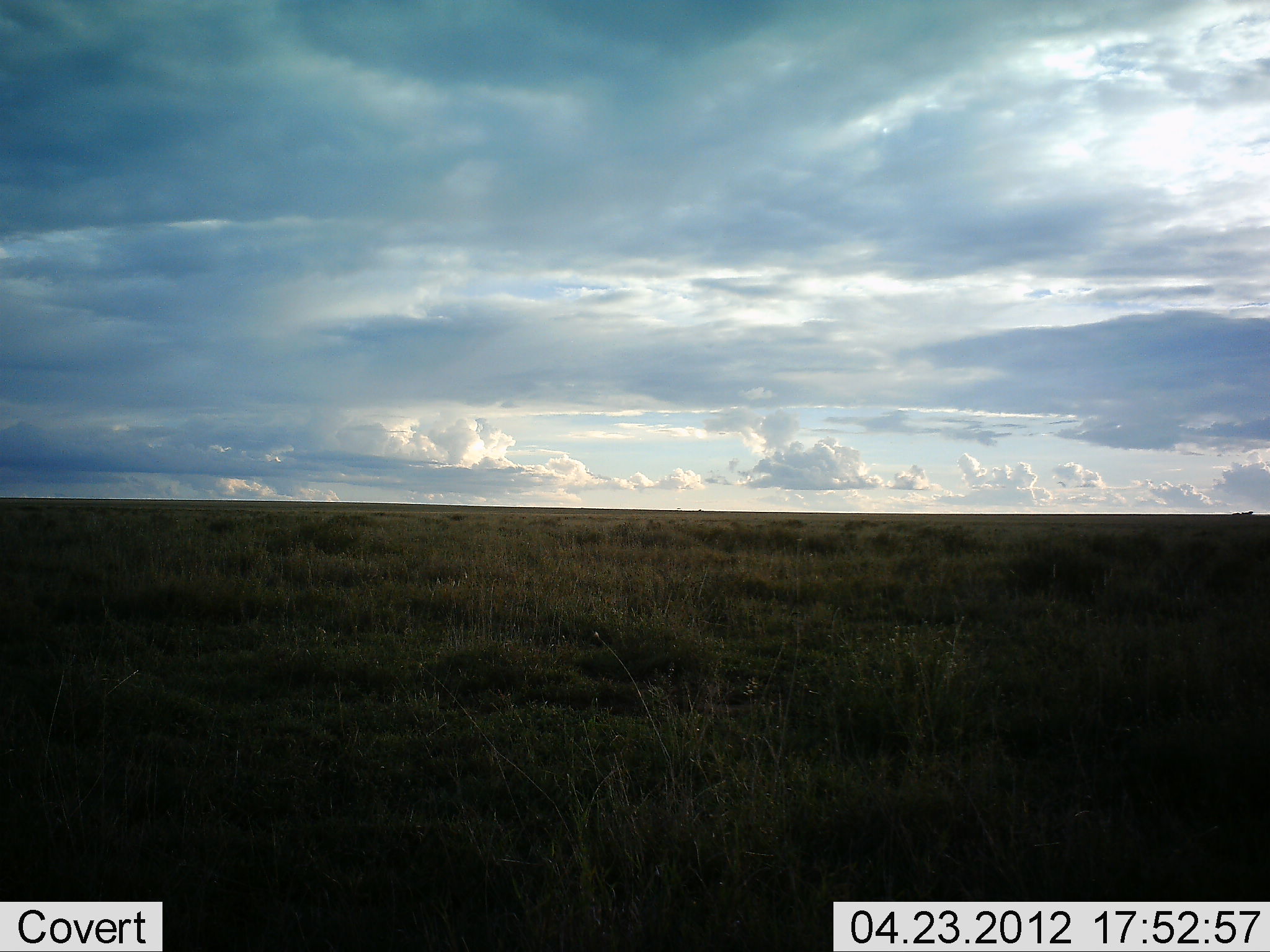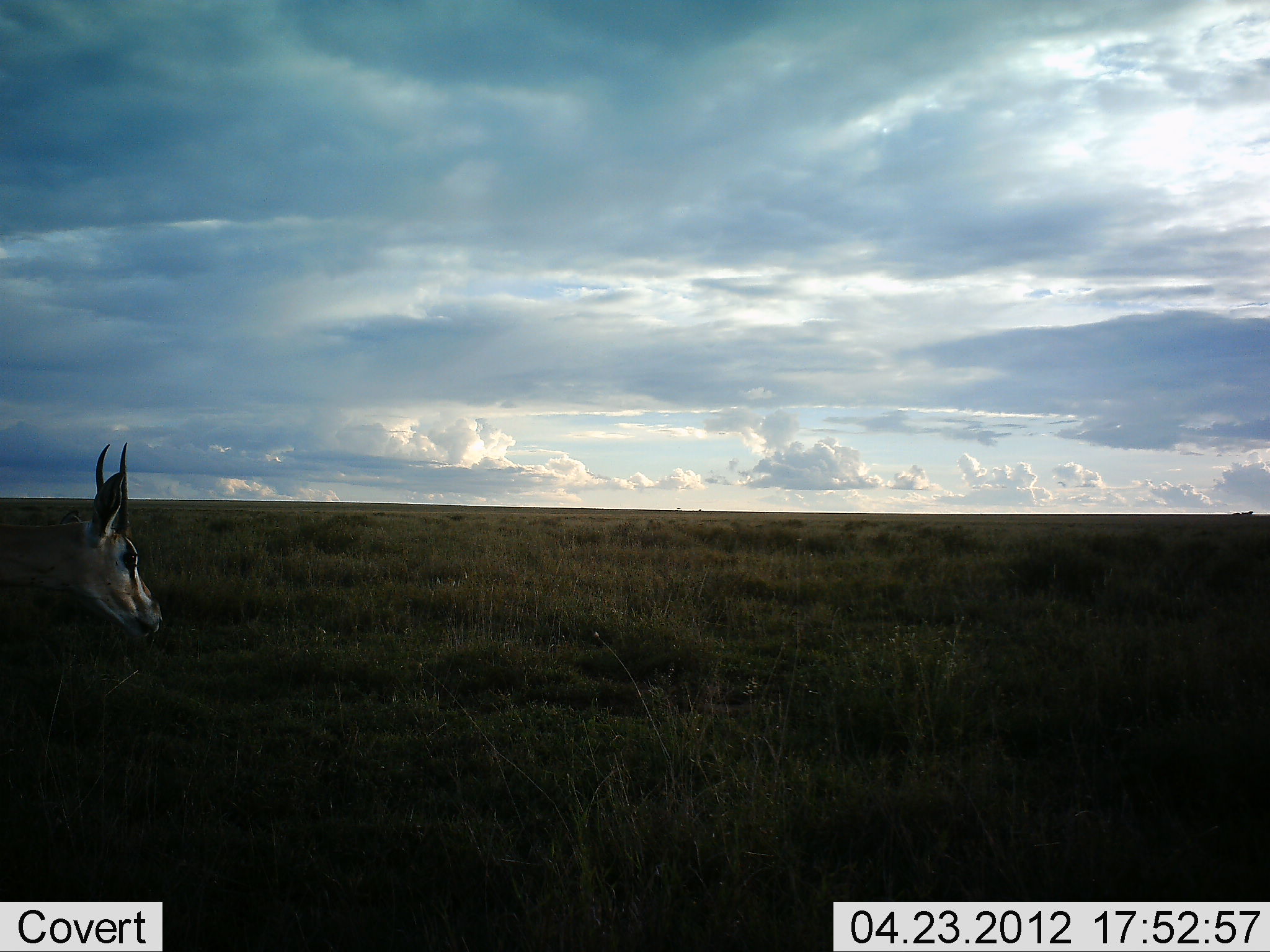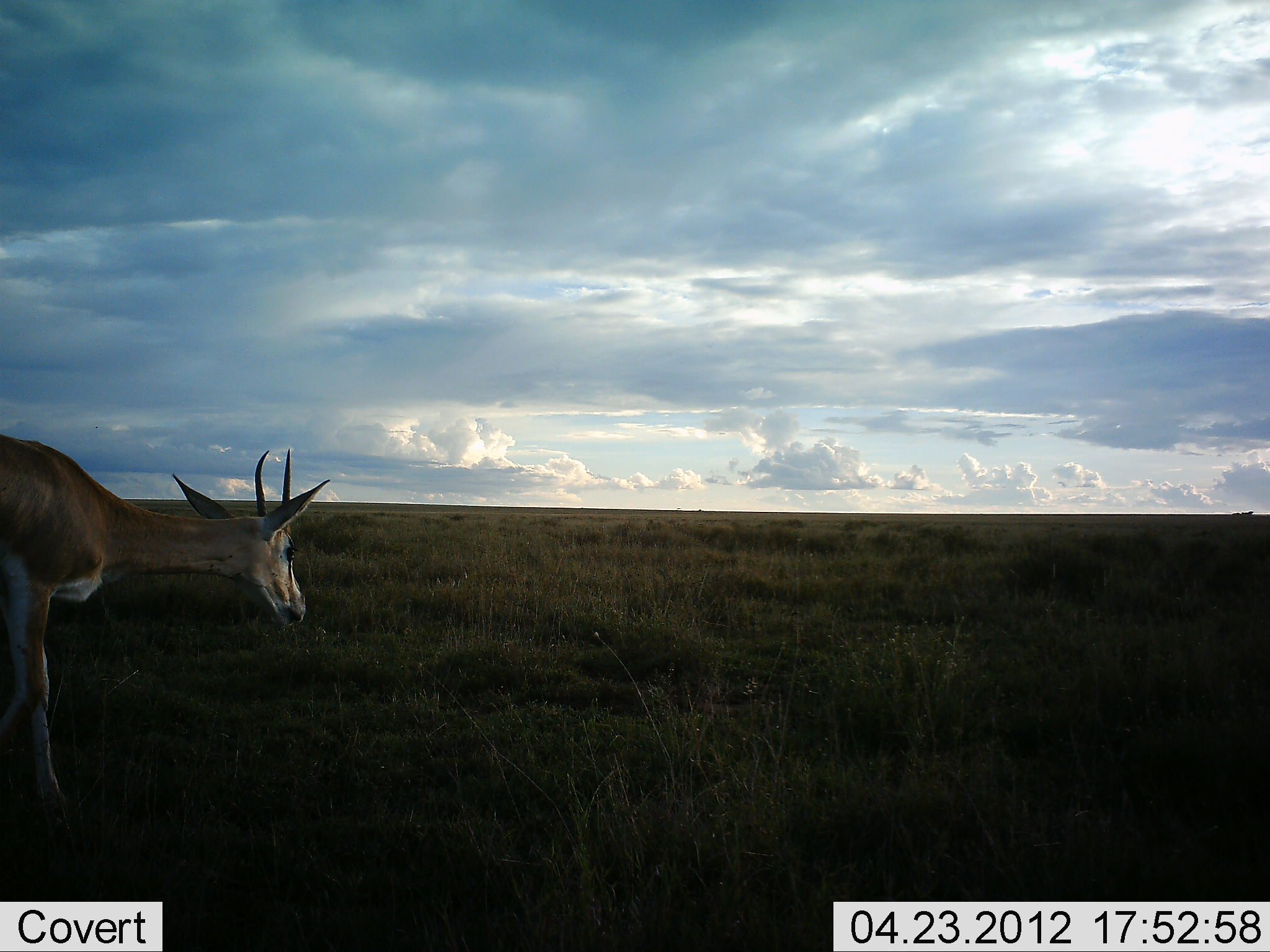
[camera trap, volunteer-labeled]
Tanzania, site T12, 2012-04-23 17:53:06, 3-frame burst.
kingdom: Animalia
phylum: Chordata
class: Mammalia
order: Artiodactyla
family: Bovidae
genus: Nanger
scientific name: Nanger granti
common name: grant's gazelle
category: gazellegrants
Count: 1.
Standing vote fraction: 8%.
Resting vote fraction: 0%.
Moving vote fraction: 92%.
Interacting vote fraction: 0%.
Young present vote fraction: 0%.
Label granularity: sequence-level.